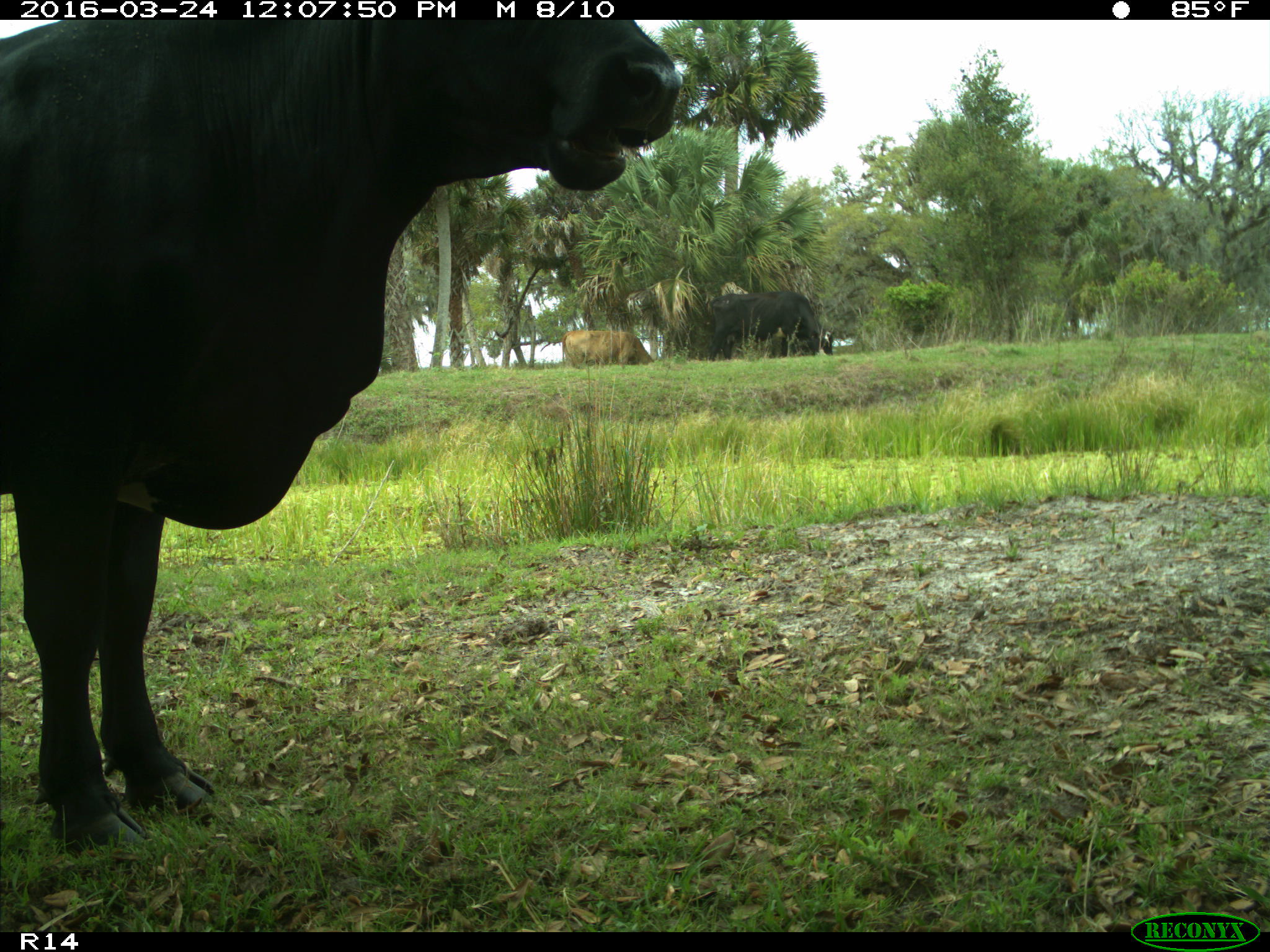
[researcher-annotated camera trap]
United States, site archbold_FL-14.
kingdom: Animalia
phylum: Chordata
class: Mammalia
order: Artiodactyla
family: Bovidae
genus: Bos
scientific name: Bos taurus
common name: domestic cow